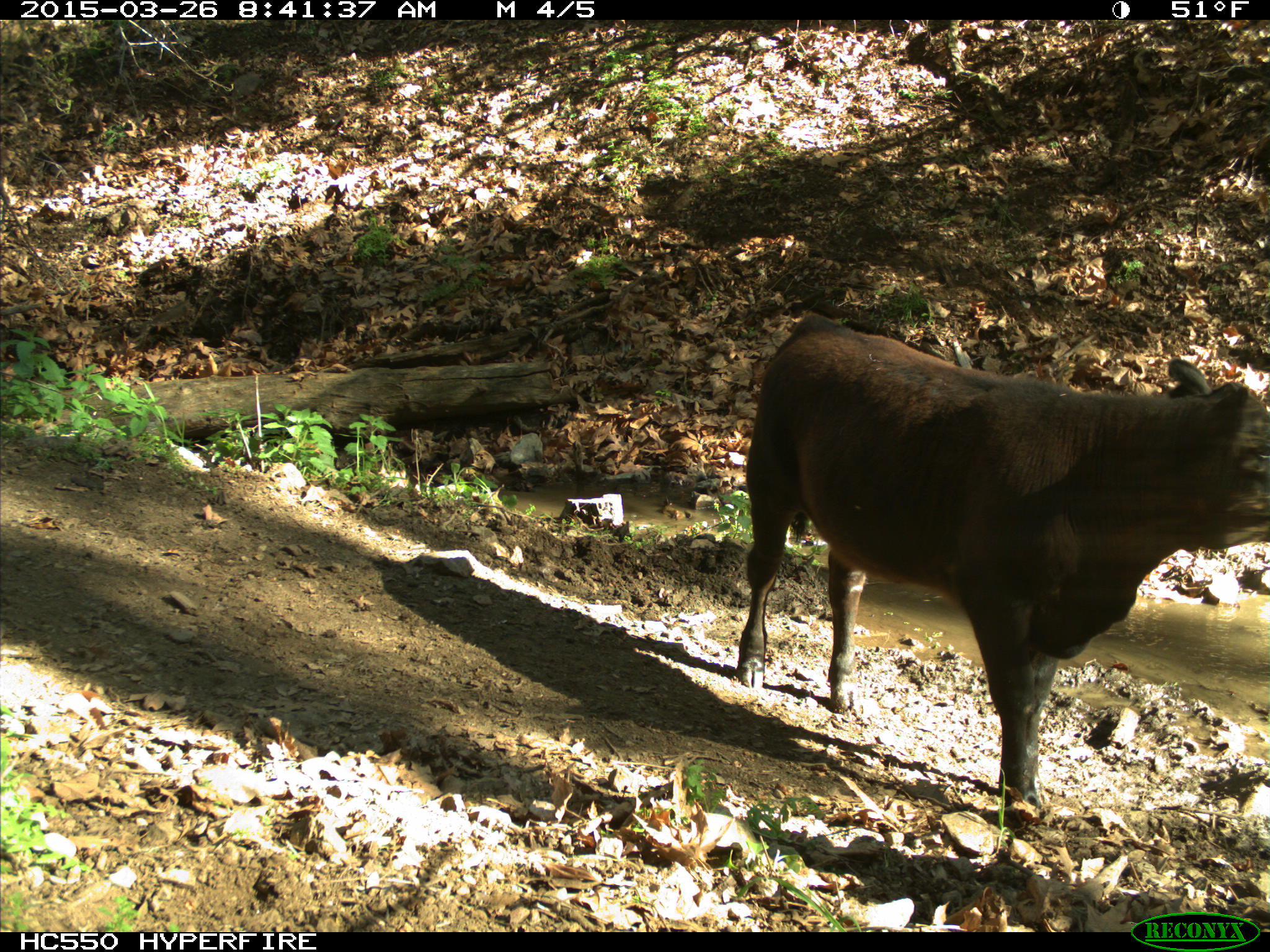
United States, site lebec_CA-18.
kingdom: Animalia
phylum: Chordata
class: Mammalia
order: Artiodactyla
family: Bovidae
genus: Bos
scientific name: Bos taurus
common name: domestic cow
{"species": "Bos taurus (domestic cow)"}